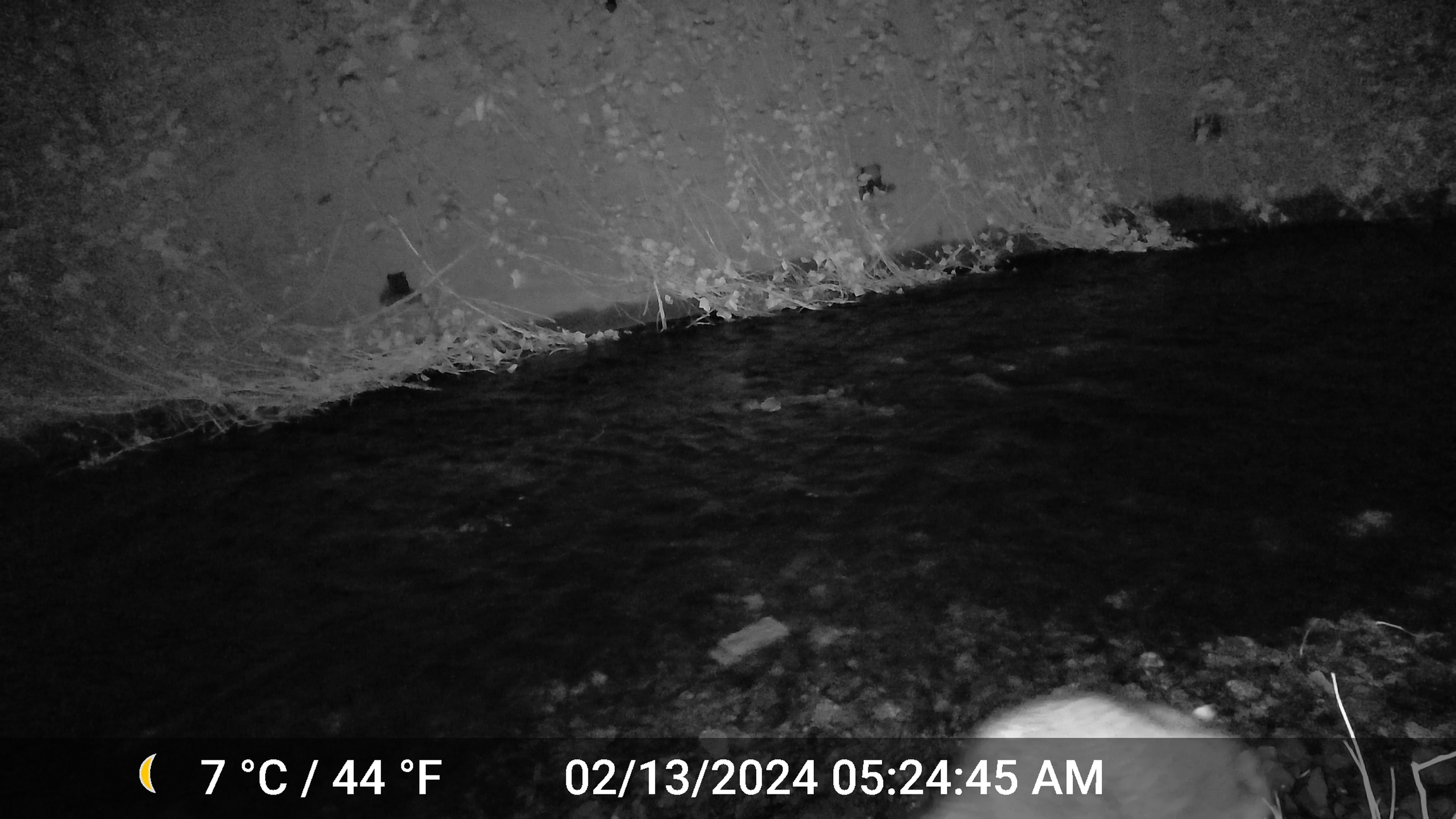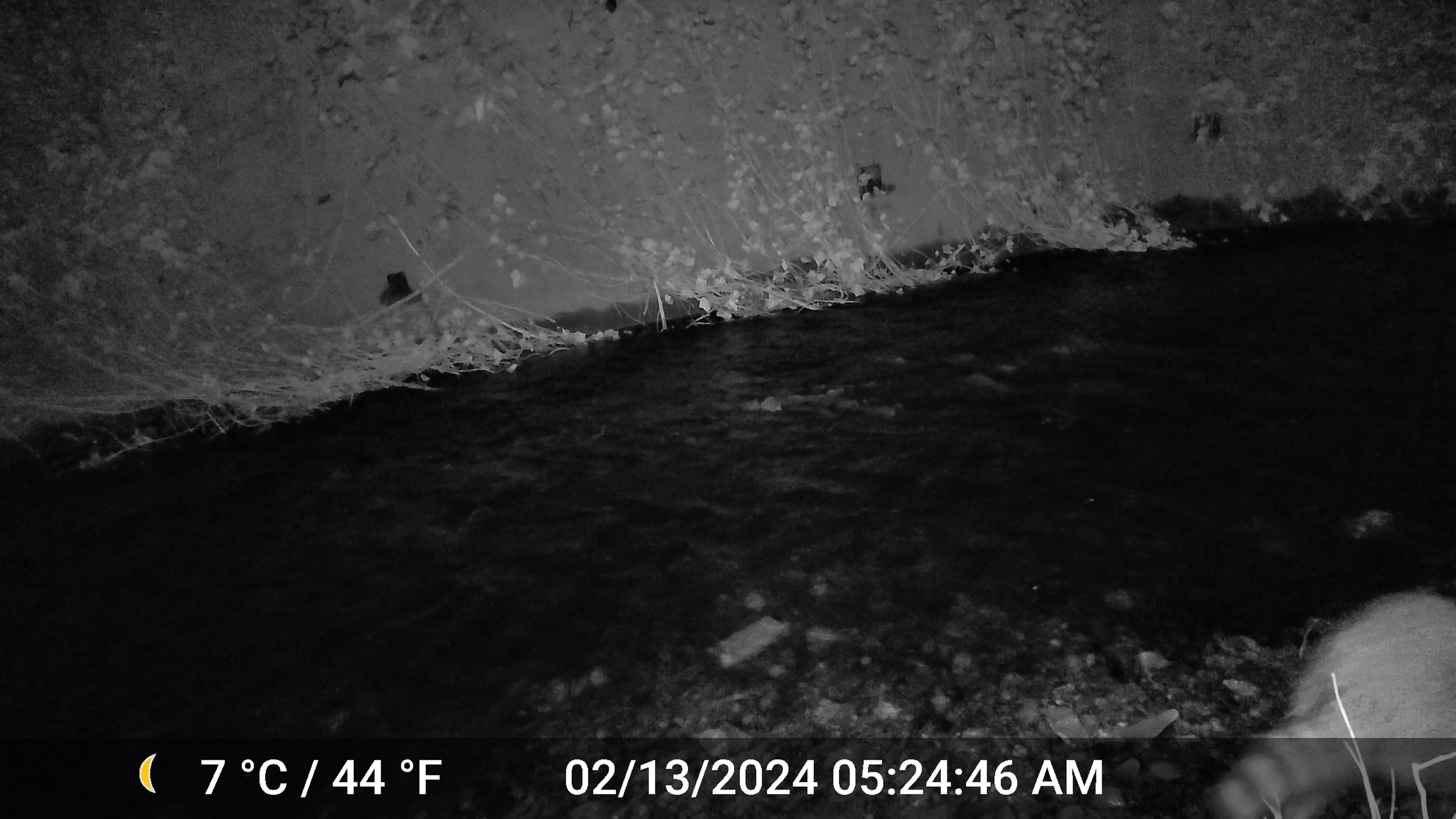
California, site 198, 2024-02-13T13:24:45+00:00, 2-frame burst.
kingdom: Animalia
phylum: Chordata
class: Mammalia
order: Carnivora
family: Procyonidae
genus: Procyon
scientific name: Procyon lotor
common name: raccoon